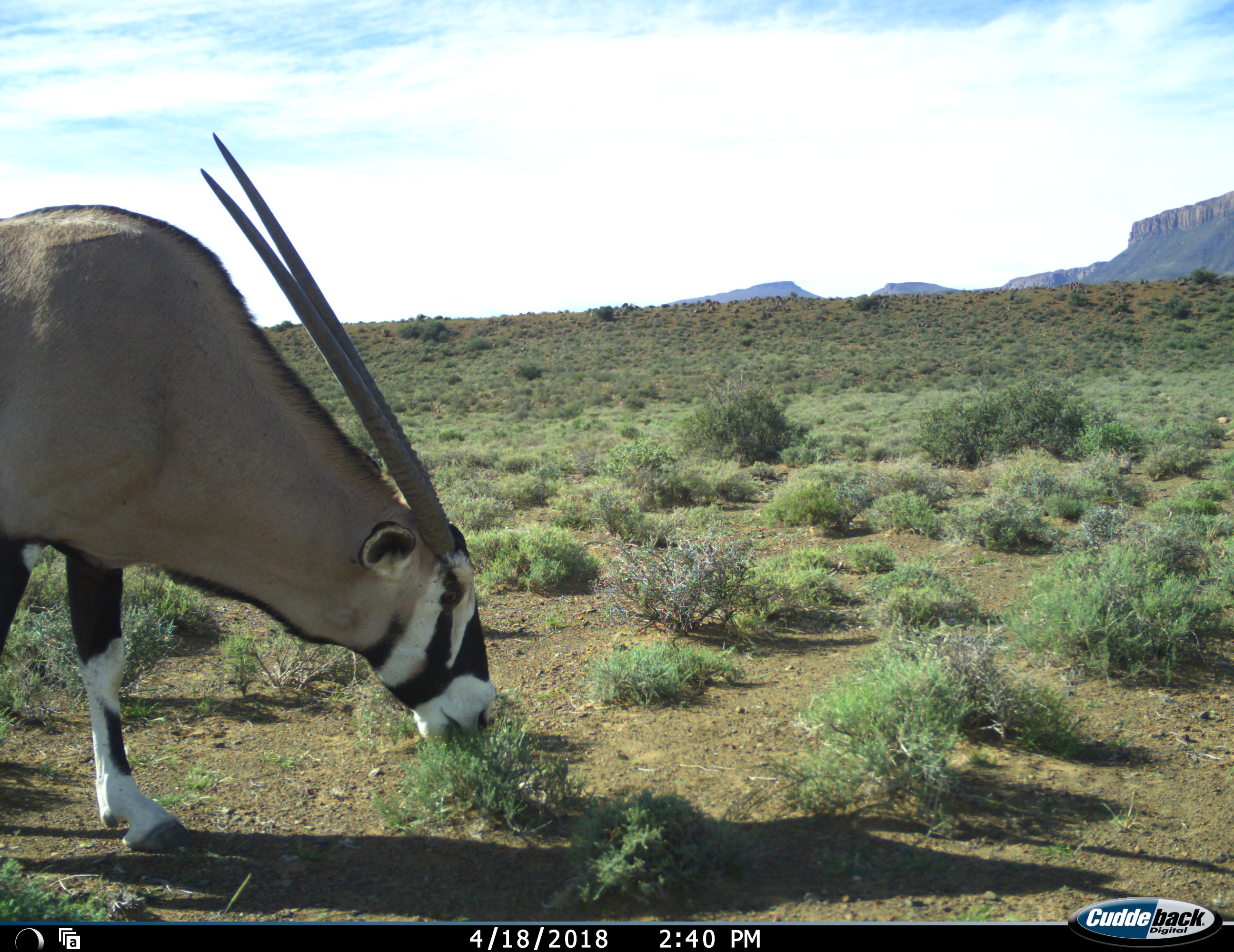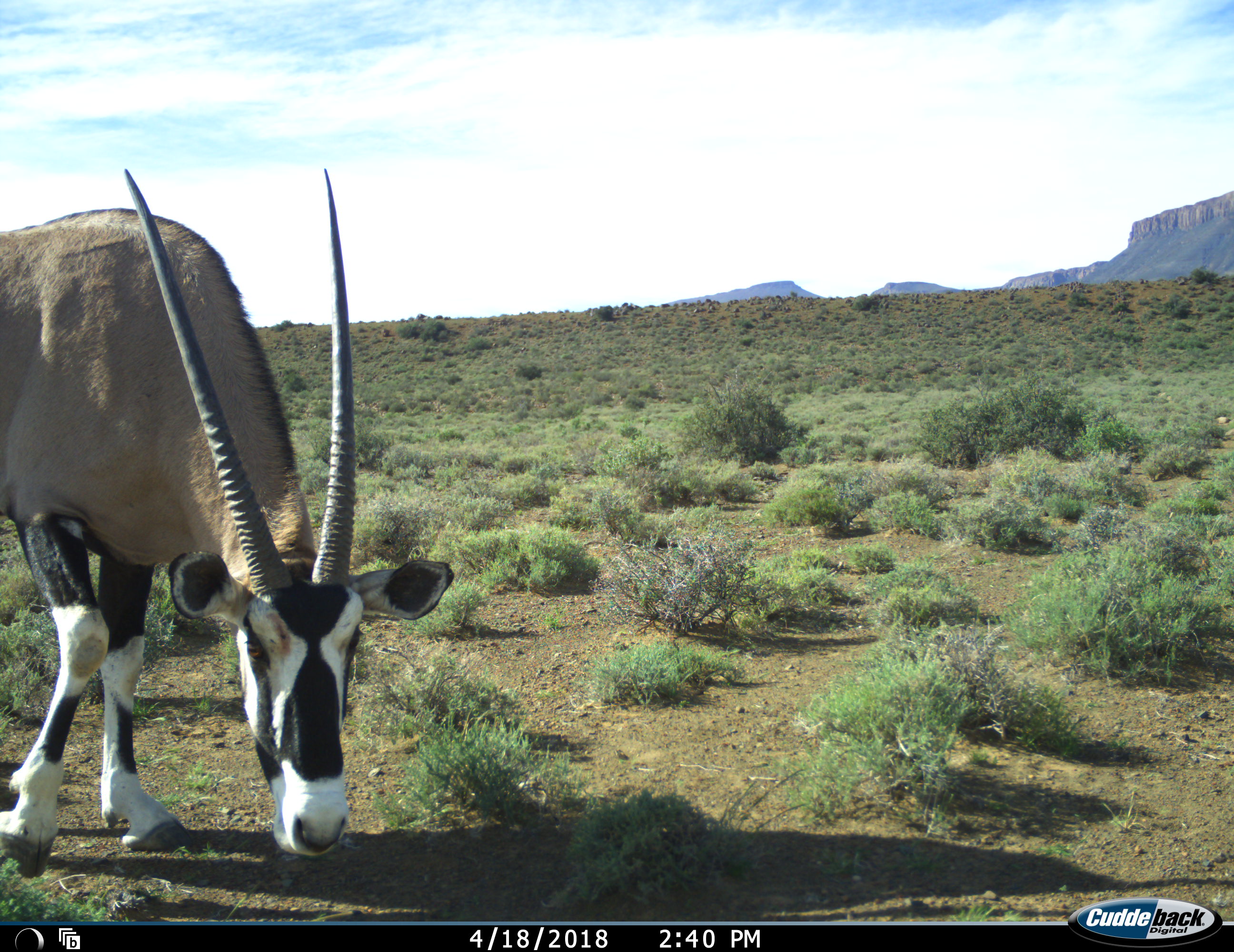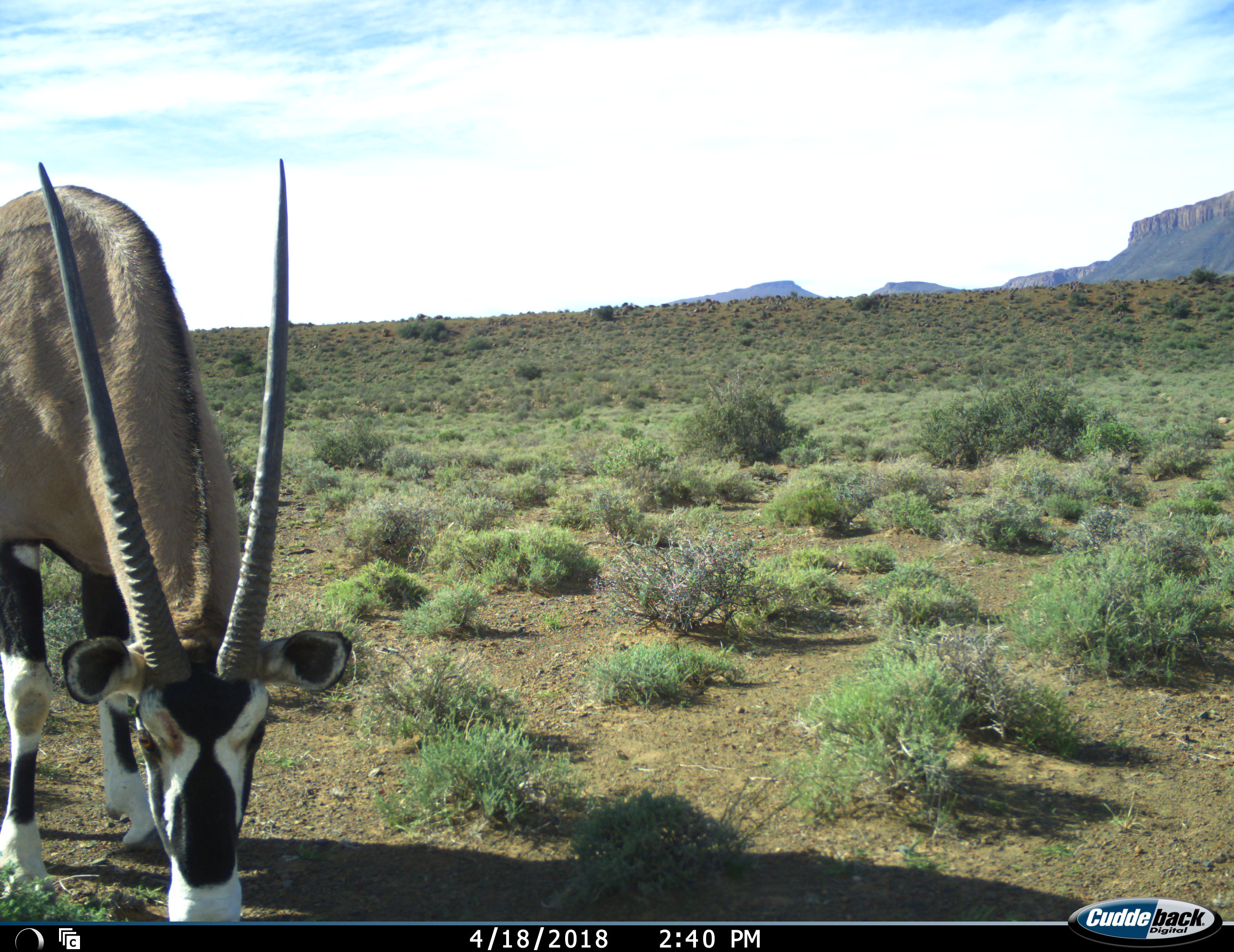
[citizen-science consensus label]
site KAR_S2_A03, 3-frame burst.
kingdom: Animalia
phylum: Chordata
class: Mammalia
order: Artiodactyla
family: Bovidae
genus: Oryx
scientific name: Oryx gazella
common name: gemsbok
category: oryx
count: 1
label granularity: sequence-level